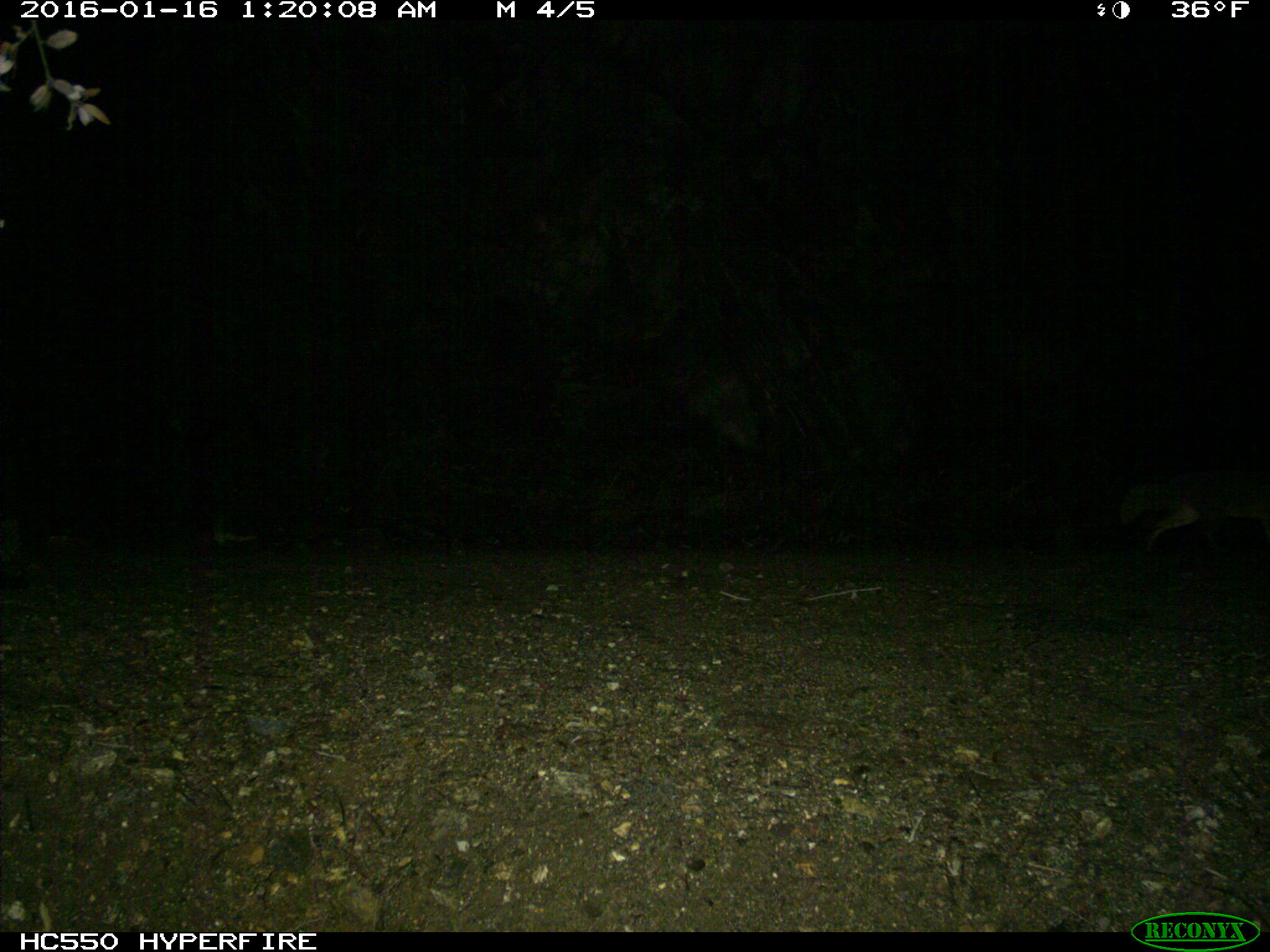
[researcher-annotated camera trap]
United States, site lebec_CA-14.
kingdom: Animalia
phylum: Chordata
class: Mammalia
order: Carnivora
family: Canidae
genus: Urocyon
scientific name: Urocyon cinereoargenteus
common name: gray fox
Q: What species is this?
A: Urocyon cinereoargenteus (gray fox).